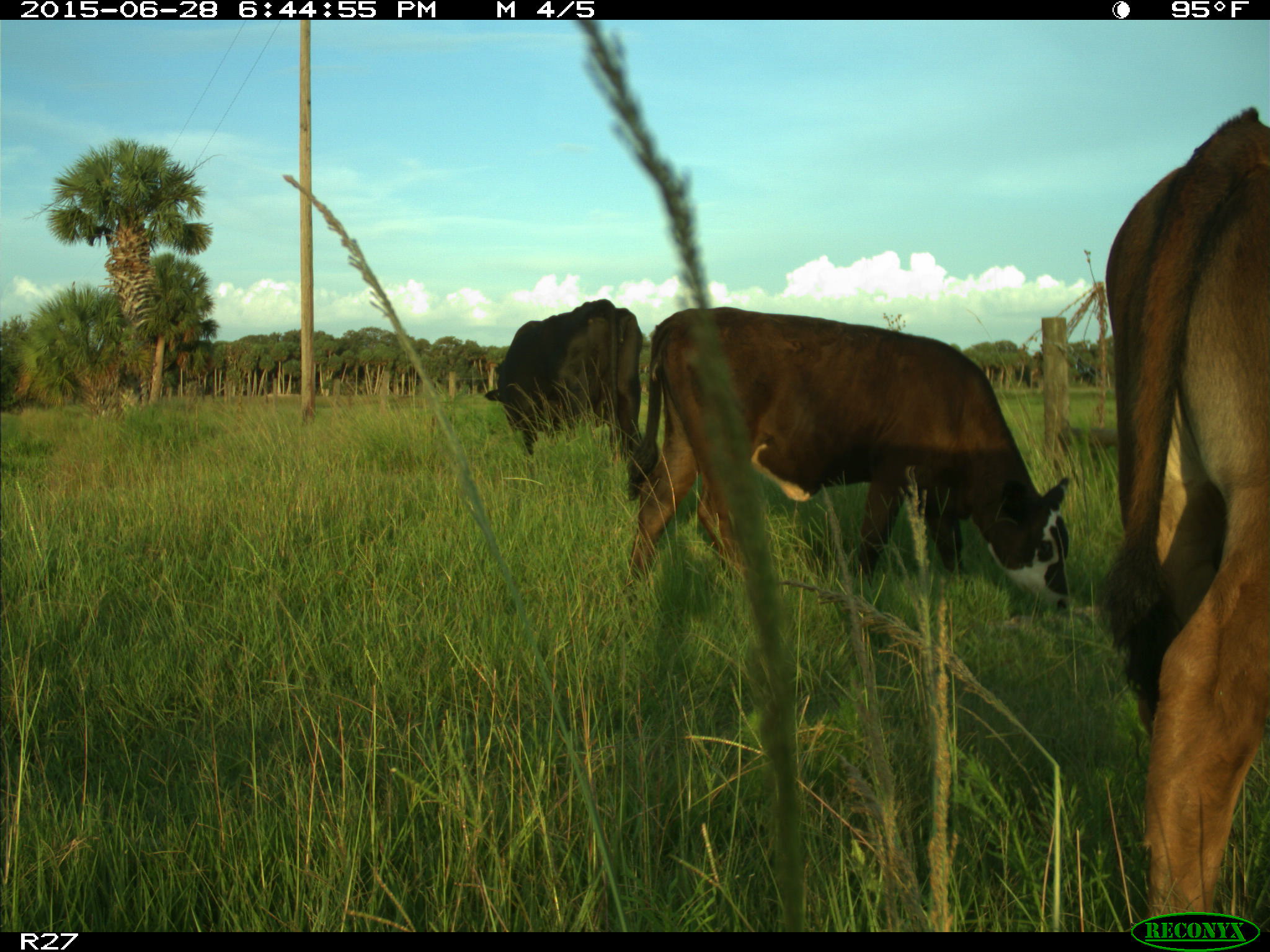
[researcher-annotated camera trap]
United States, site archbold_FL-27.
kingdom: Animalia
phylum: Chordata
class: Mammalia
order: Artiodactyla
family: Bovidae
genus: Bos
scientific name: Bos taurus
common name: domestic cow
Bos taurus (domestic cow).